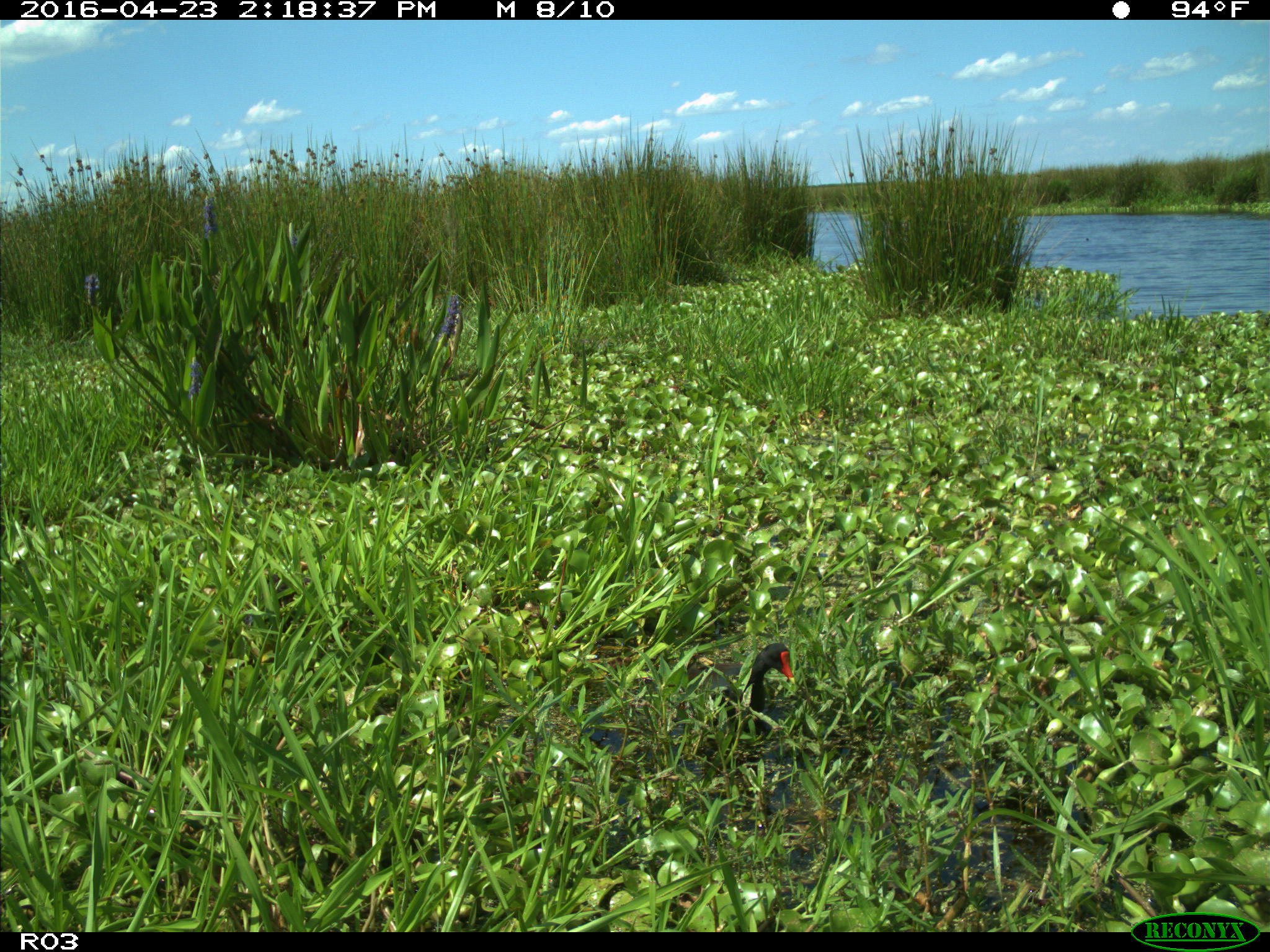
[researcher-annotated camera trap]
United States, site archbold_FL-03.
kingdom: Animalia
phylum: Chordata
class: Aves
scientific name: Aves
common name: birds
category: unidentified bird